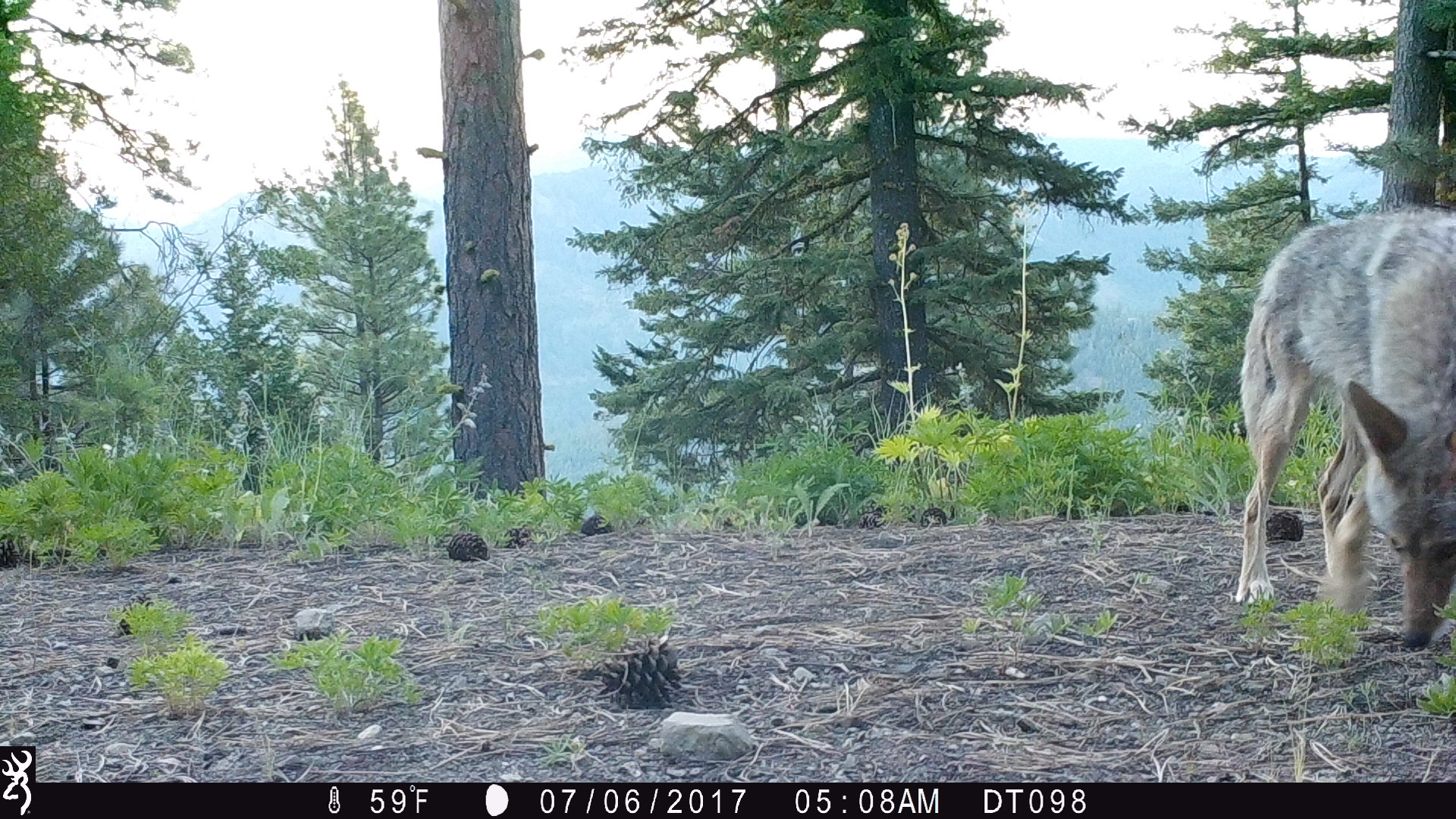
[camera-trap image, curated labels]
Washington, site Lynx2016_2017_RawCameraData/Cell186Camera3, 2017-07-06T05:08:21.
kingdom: Animalia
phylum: Chordata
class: Mammalia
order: Carnivora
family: Canidae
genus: Canis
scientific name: Canis latrans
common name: coyote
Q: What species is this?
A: Canis latrans (coyote).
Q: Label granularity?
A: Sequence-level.